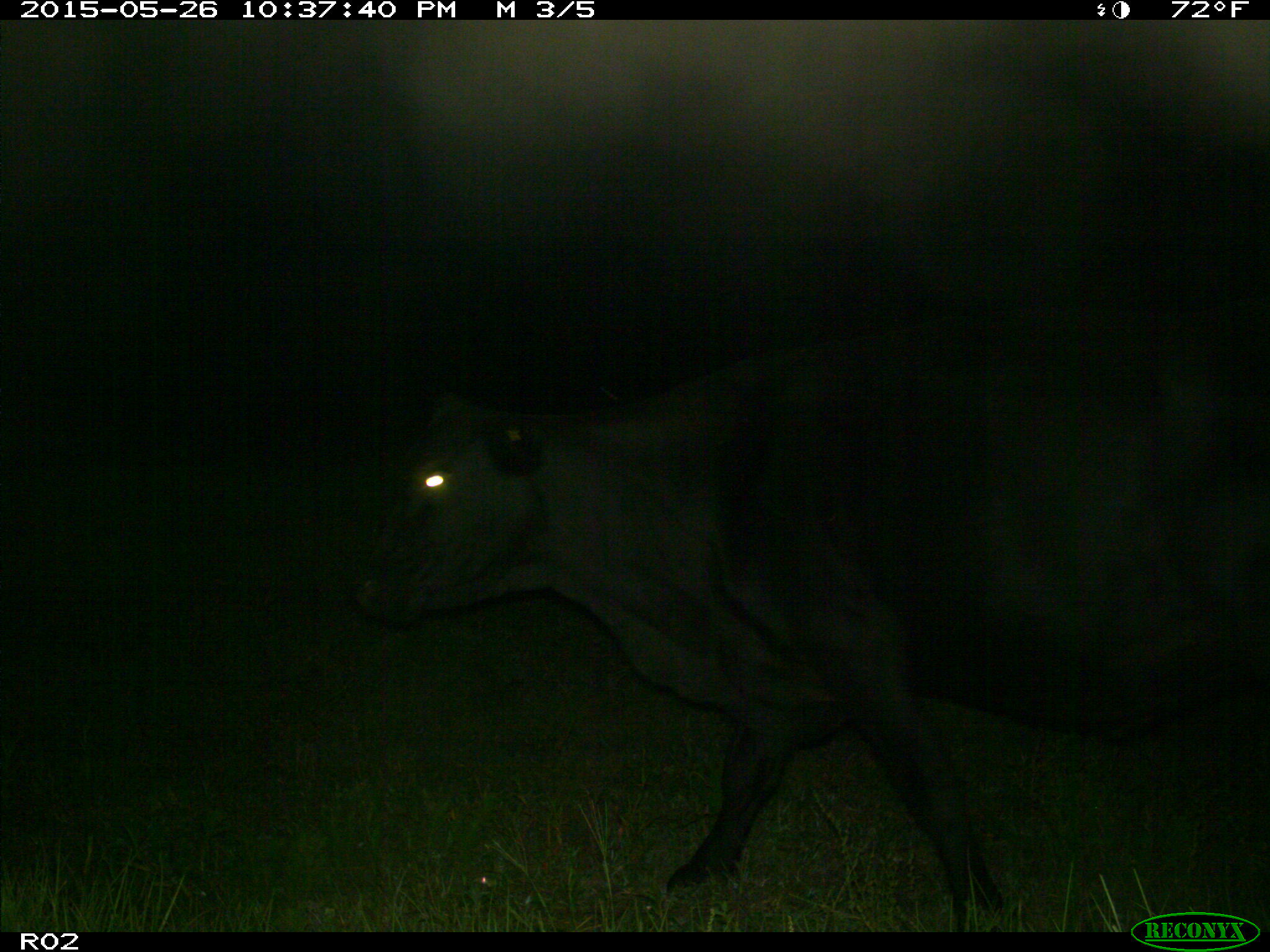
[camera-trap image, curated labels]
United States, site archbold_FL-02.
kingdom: Animalia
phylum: Chordata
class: Mammalia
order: Artiodactyla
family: Bovidae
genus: Bos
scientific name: Bos taurus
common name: domestic cow